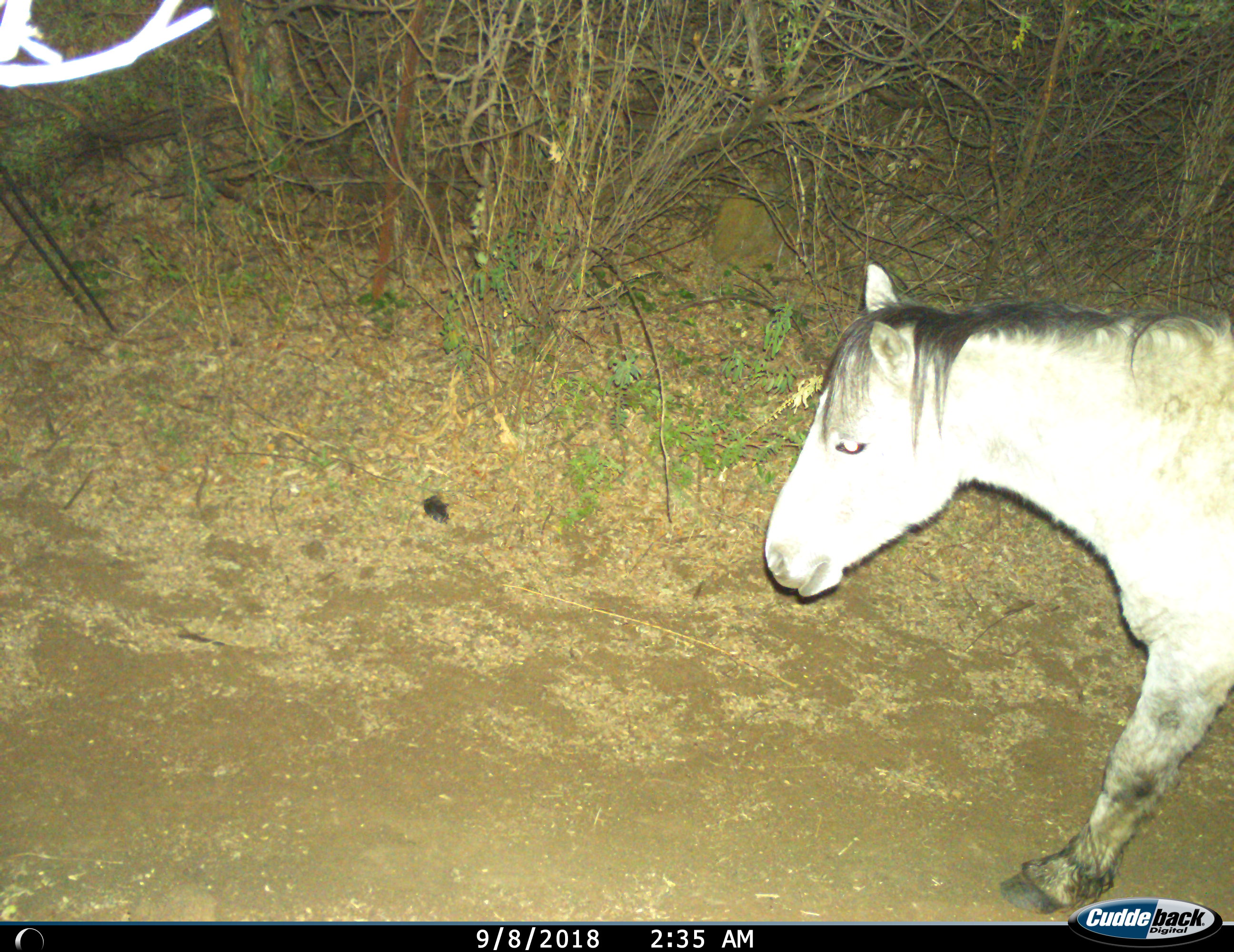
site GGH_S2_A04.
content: unidentified animal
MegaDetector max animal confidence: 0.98